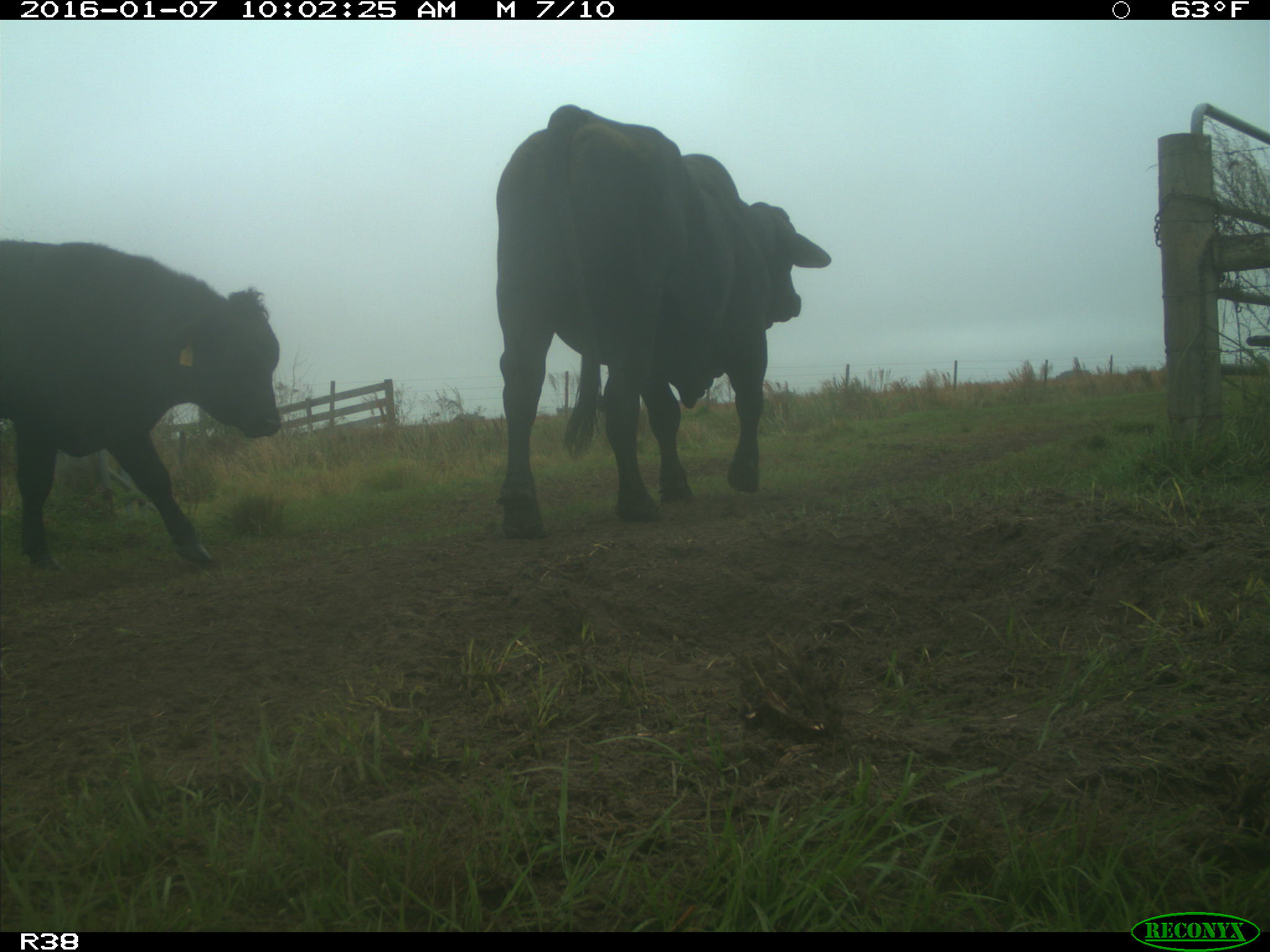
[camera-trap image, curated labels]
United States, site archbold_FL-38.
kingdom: Animalia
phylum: Chordata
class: Mammalia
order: Artiodactyla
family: Bovidae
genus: Bos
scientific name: Bos taurus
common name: domestic cow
Bos taurus (domestic cow).